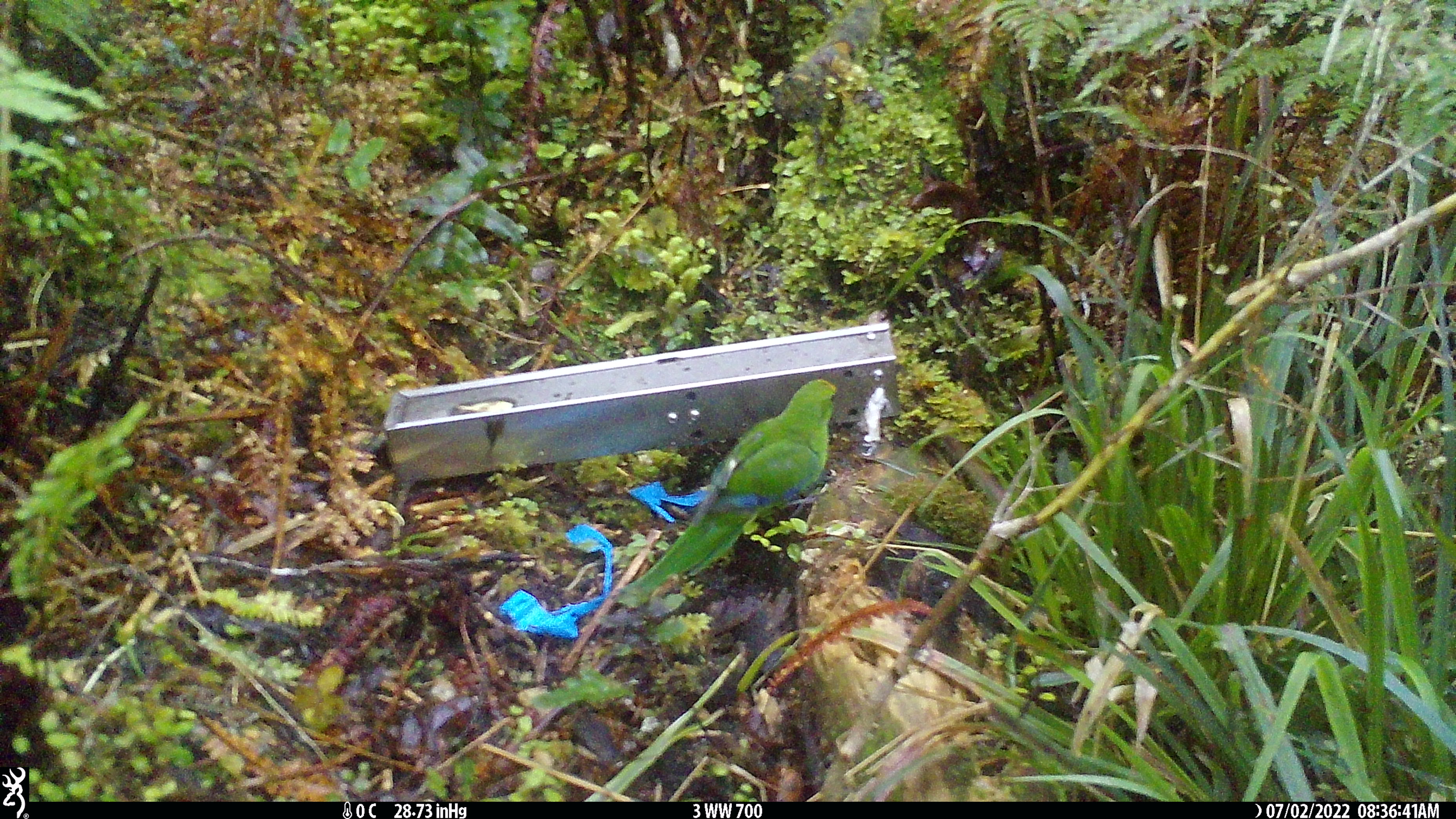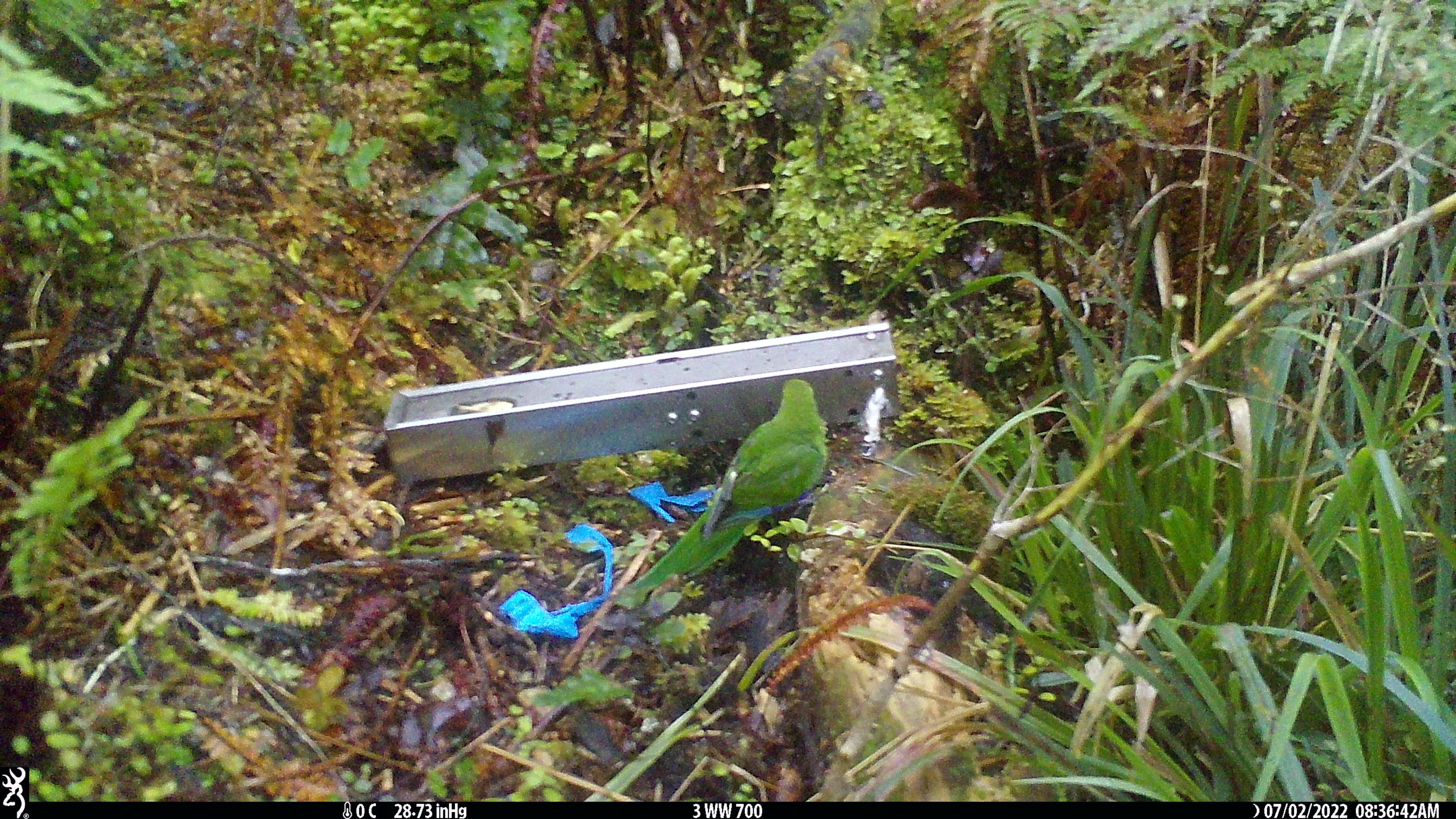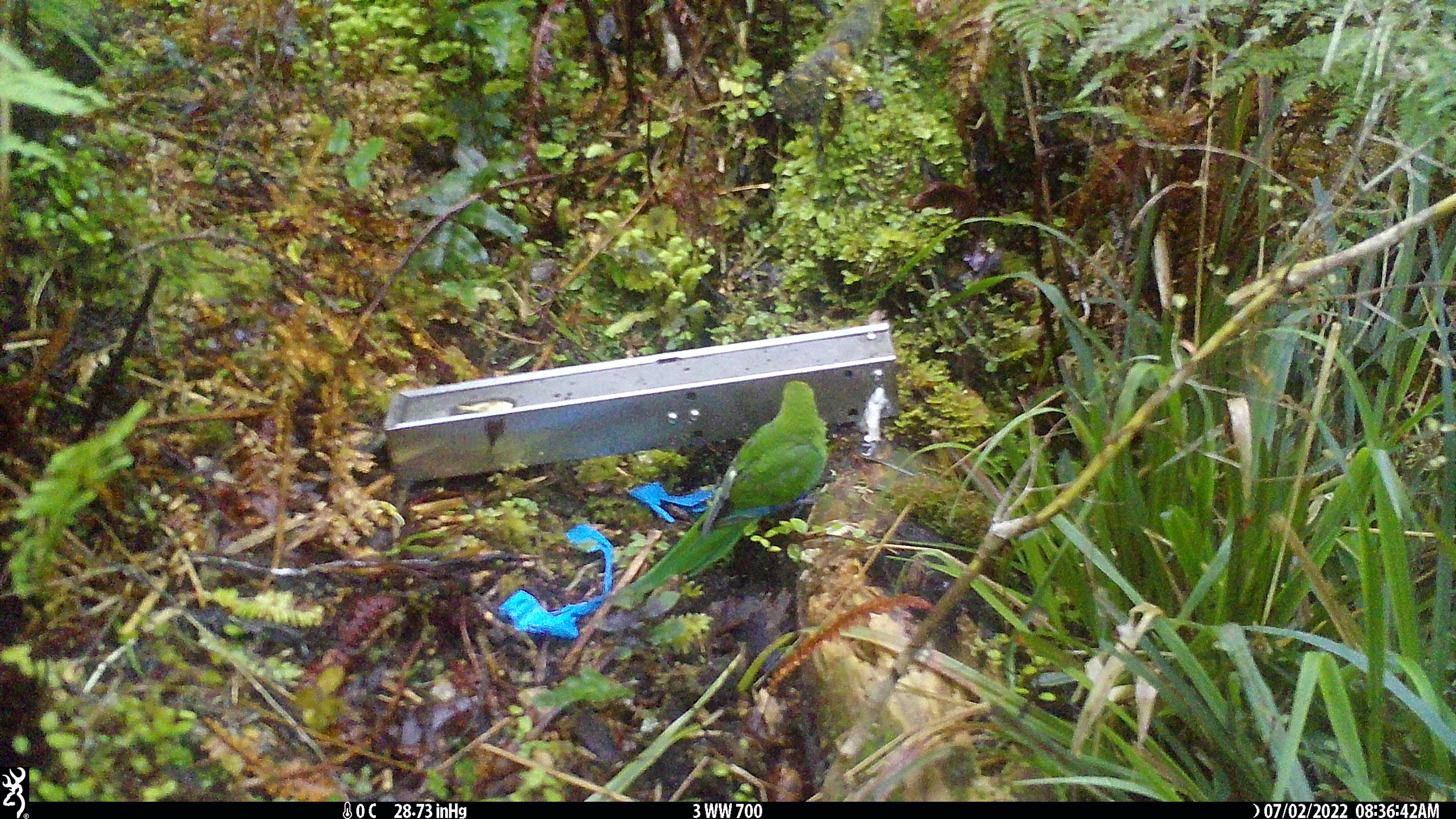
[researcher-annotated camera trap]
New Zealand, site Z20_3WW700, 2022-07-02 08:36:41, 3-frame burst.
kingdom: Animalia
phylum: Chordata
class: Aves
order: Psittaciformes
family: Psittaculidae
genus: Cyanoramphus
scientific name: Cyanoramphus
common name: parakeet